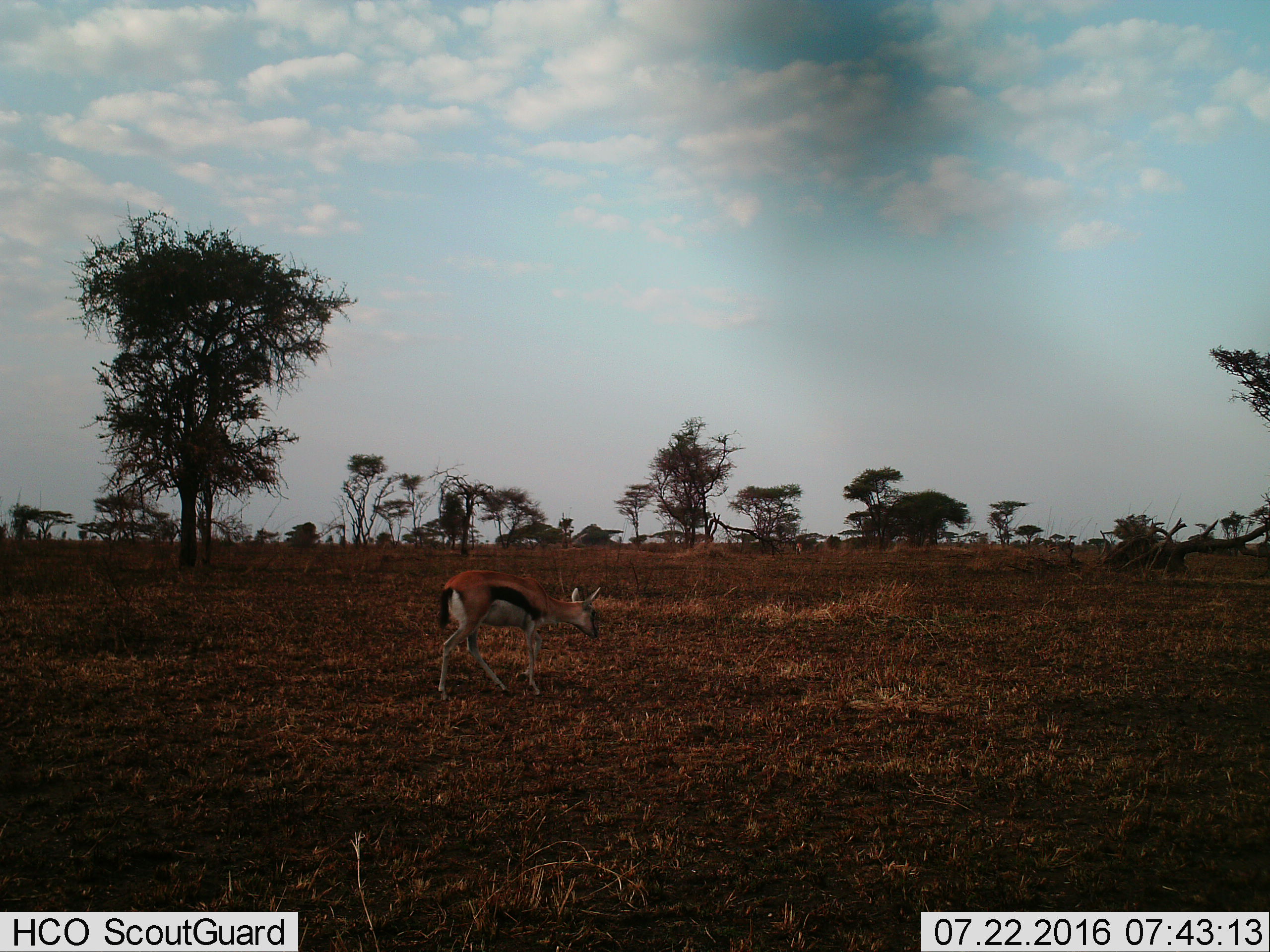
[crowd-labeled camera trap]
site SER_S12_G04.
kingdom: Animalia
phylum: Chordata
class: Mammalia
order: Artiodactyla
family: Bovidae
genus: Eudorcas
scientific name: Eudorcas thomsonii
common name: thomson's gazelle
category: gazellethomsons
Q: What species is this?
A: Gazellethomsons (thomson's gazelle) (Eudorcas thomsonii).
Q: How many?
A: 1.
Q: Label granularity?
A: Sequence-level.